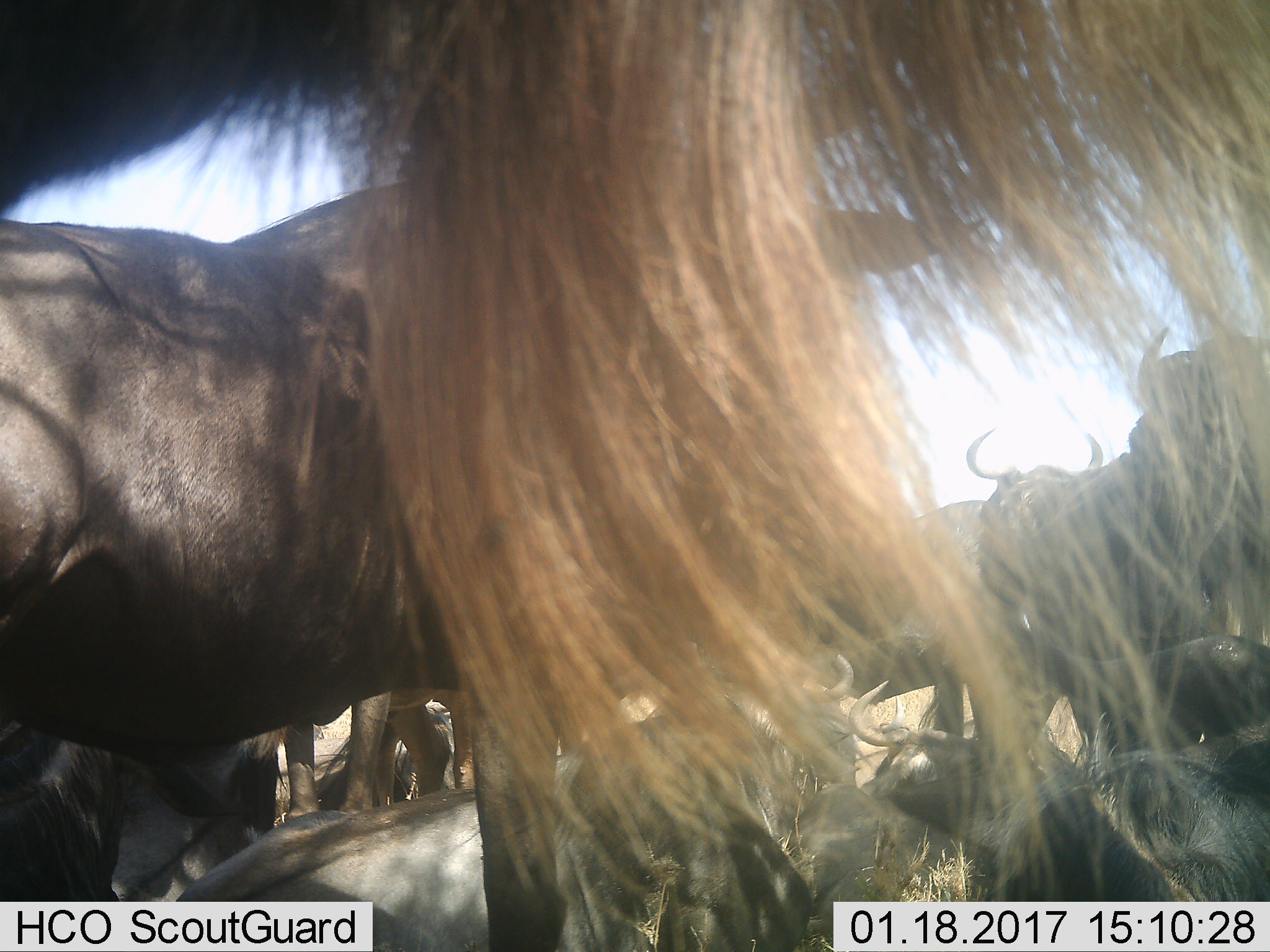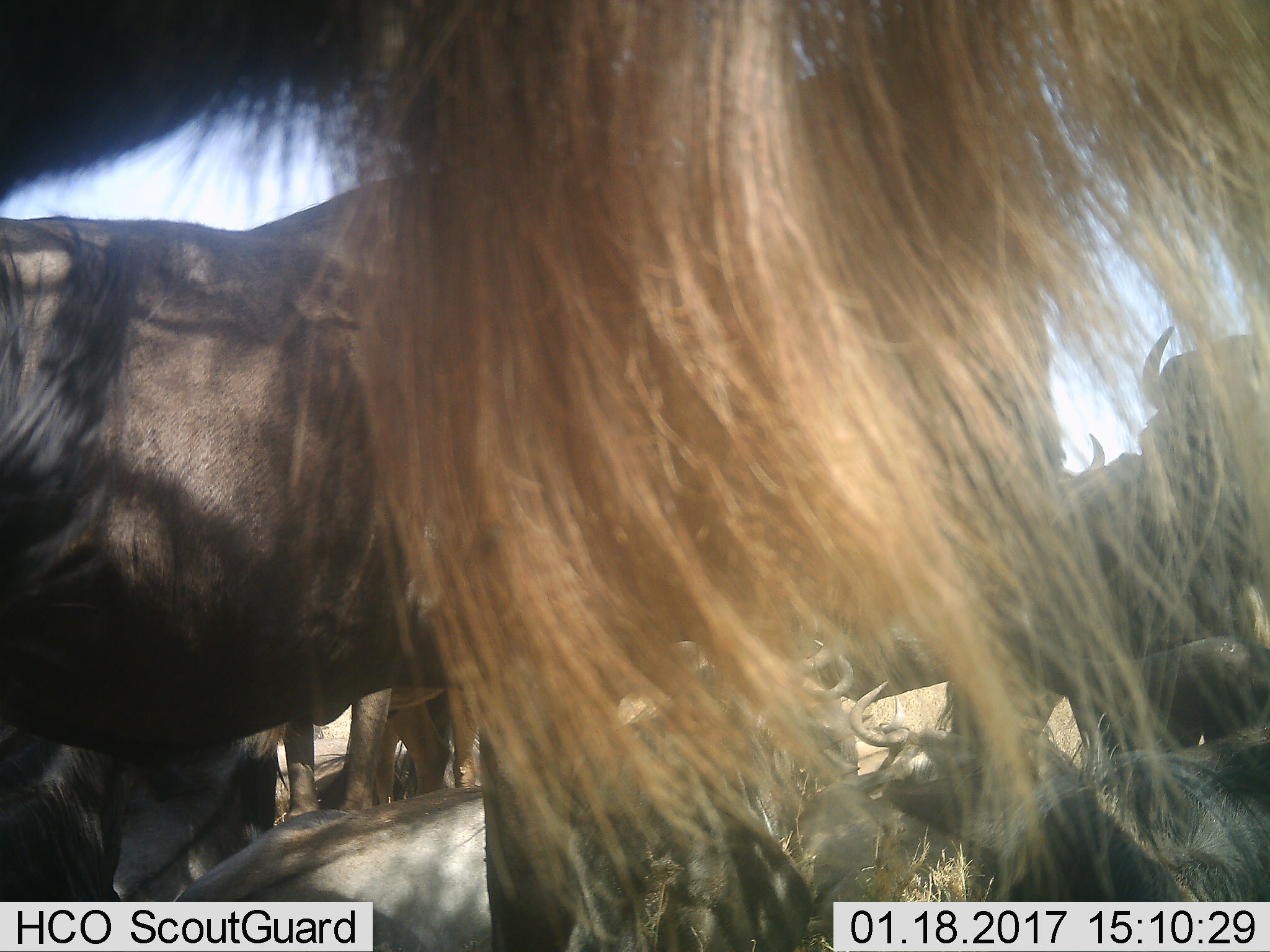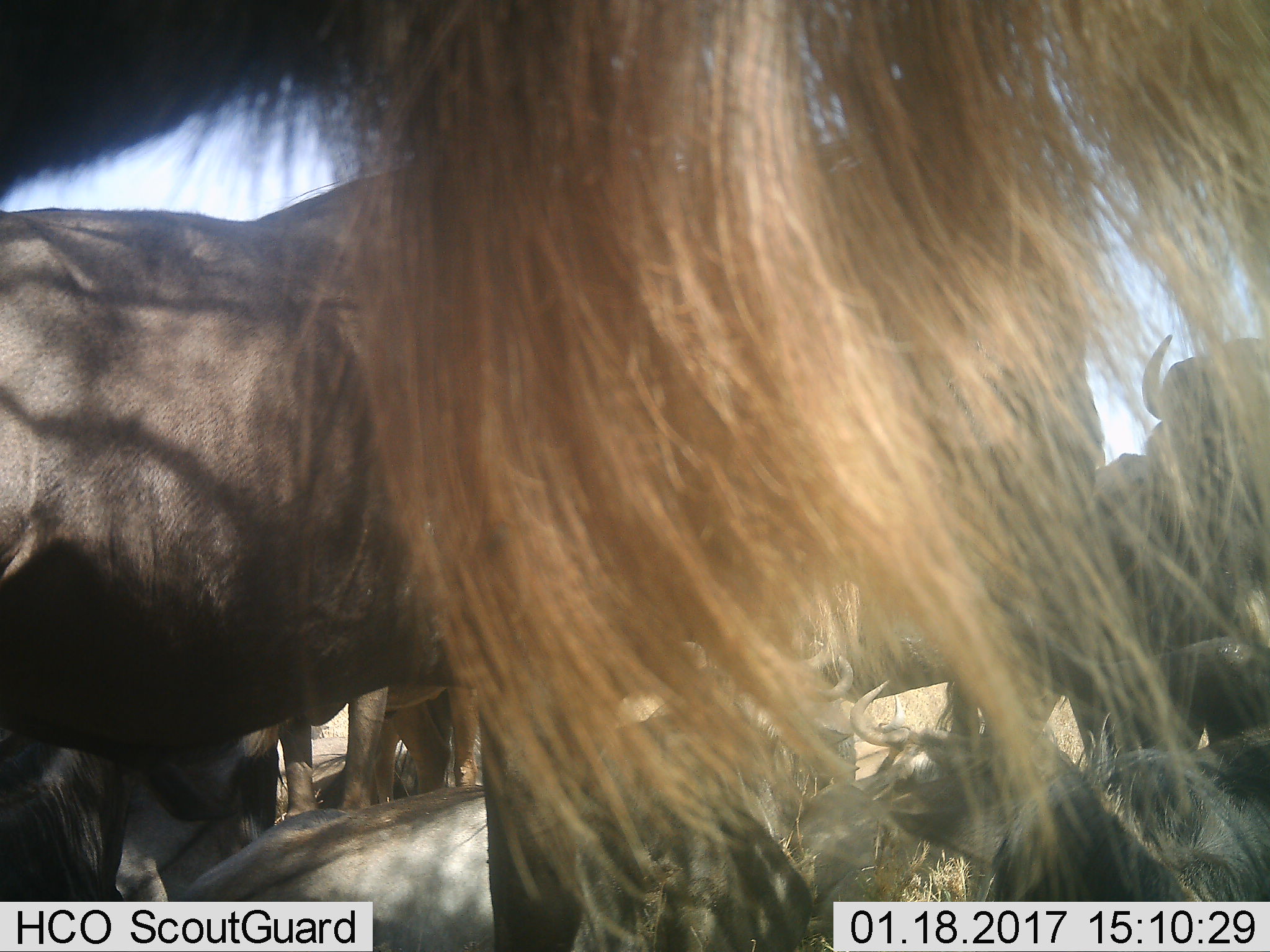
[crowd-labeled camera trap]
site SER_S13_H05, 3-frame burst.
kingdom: Animalia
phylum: Chordata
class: Mammalia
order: Artiodactyla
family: Bovidae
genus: Connochaetes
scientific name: Connochaetes taurinus taurinus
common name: blue wildebeest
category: wildebeestblue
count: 11-50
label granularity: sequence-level